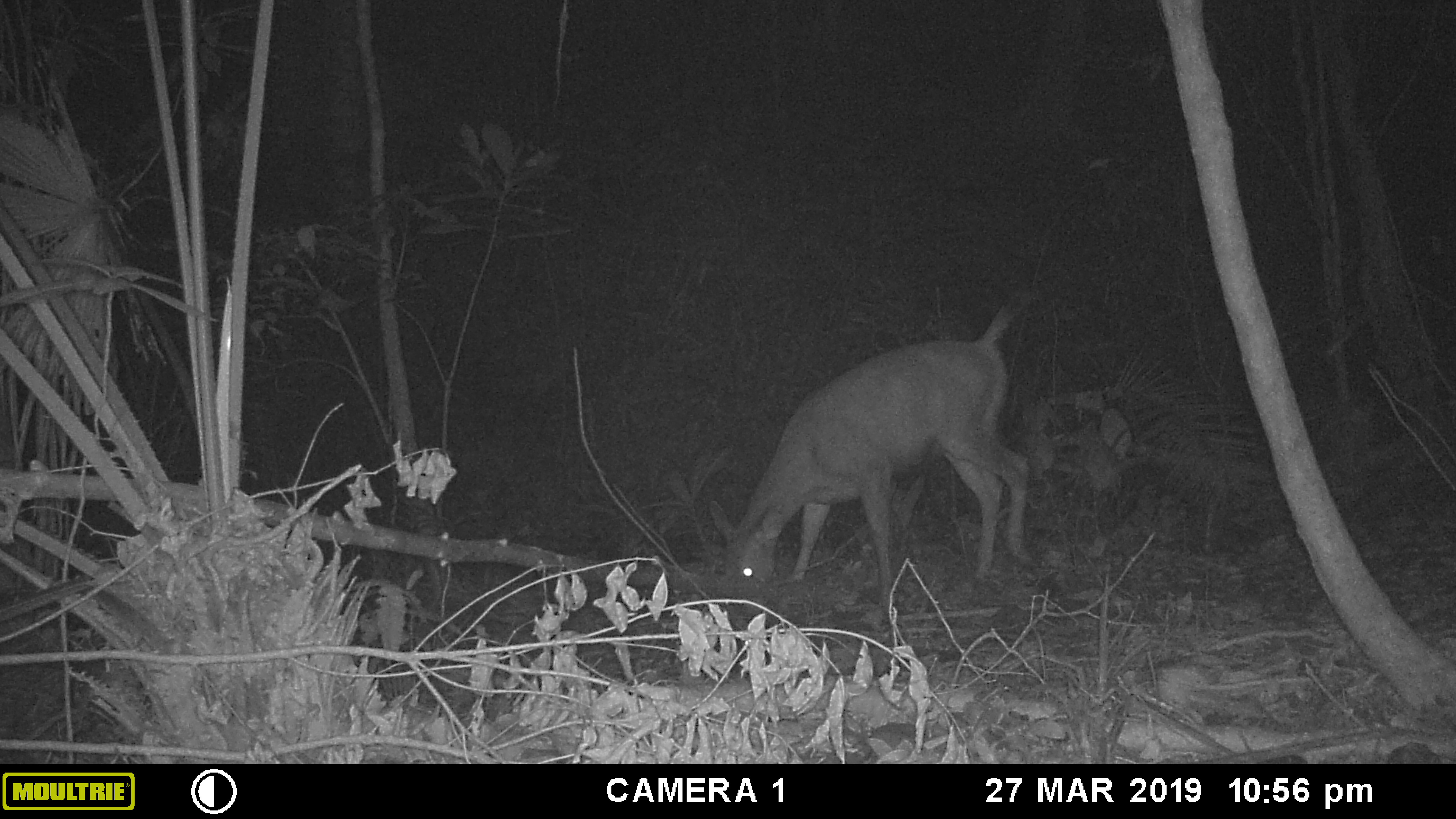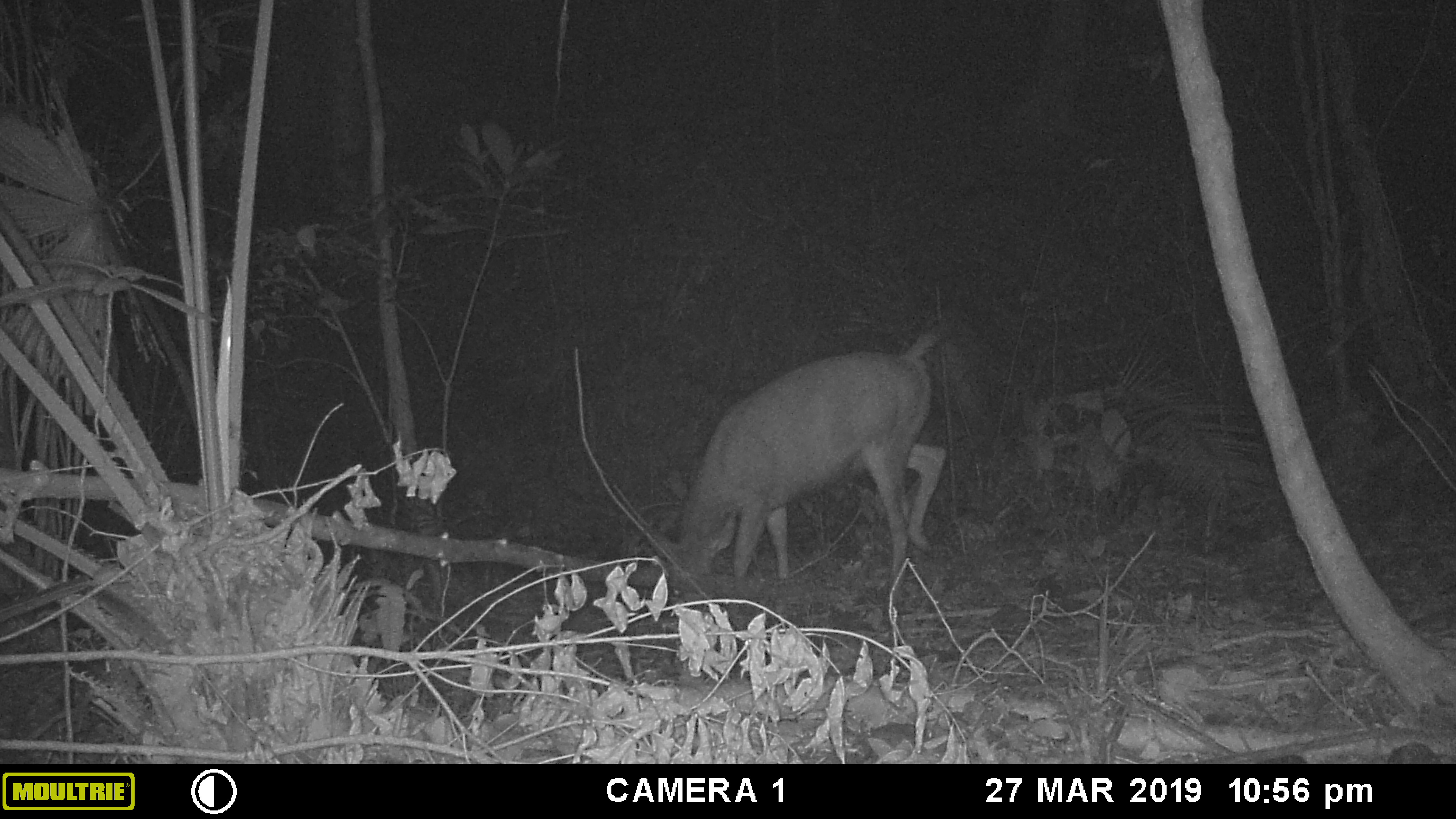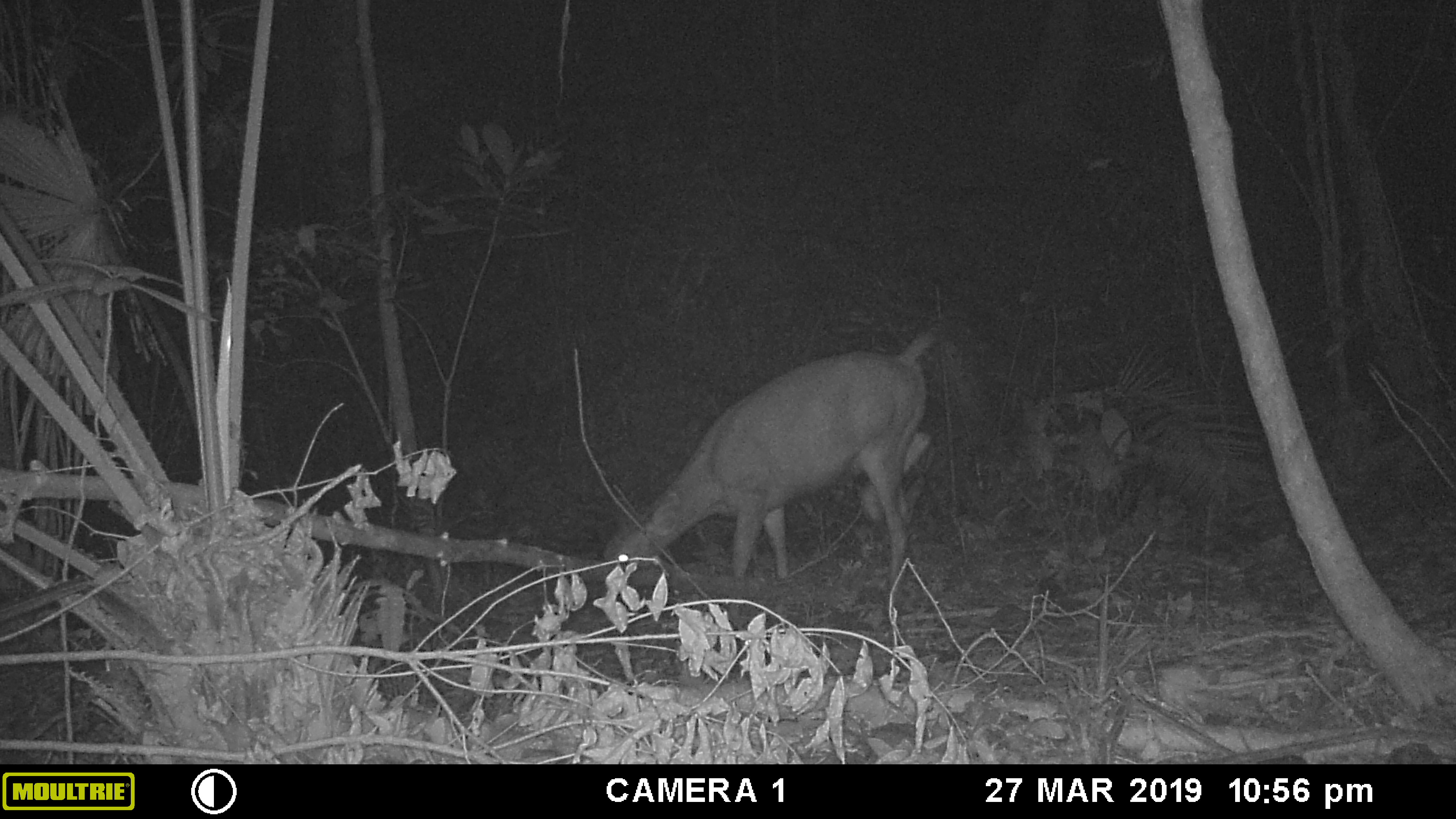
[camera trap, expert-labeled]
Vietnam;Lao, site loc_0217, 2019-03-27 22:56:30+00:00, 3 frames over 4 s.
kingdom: Animalia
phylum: Chordata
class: Mammalia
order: Artiodactyla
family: Cervidae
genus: Rusa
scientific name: Rusa unicolor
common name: sambar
Sambar (Rusa unicolor). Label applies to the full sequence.